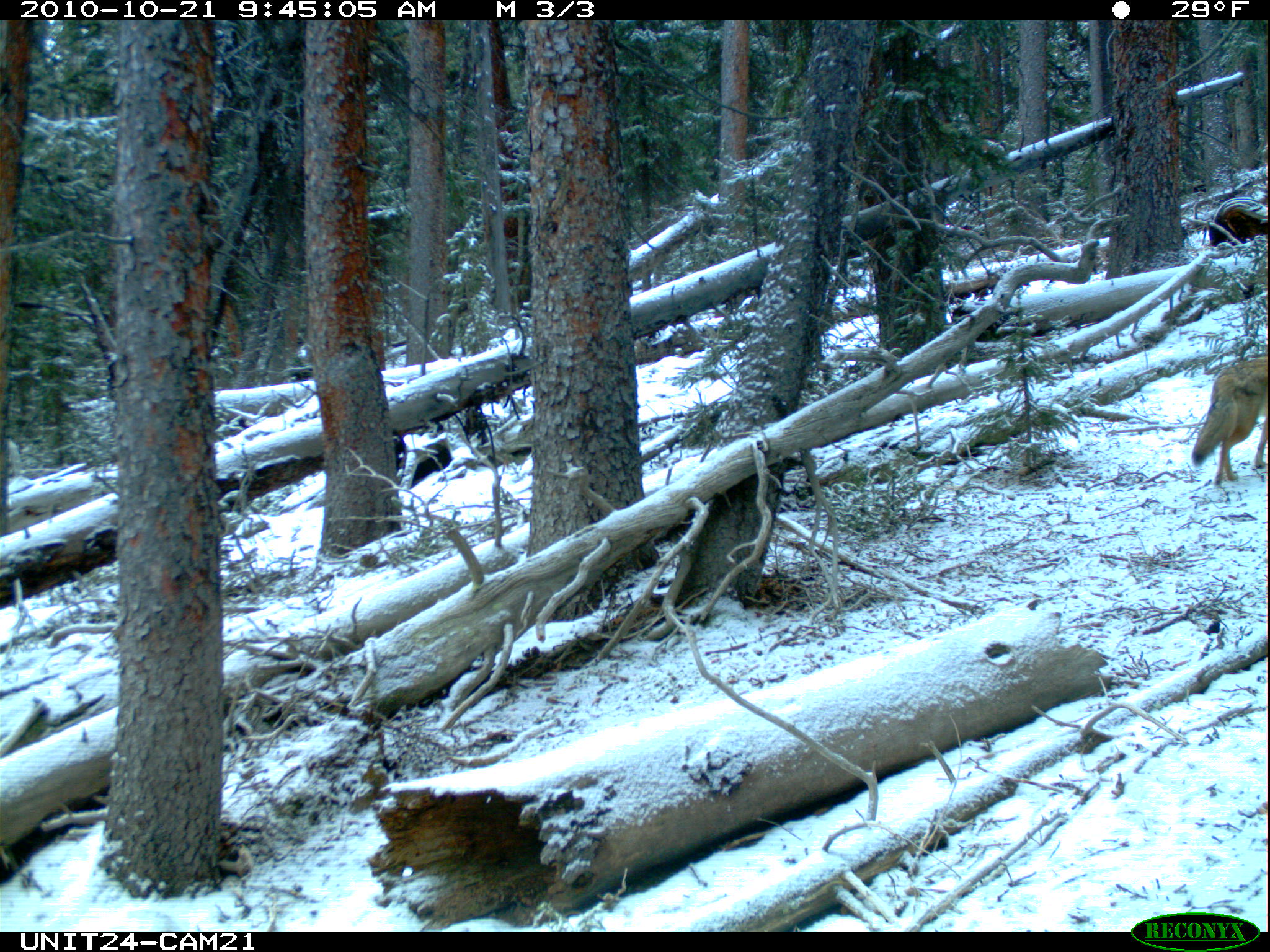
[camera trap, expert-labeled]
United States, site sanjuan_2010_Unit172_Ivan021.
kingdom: Animalia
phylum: Chordata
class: Mammalia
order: Carnivora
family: Canidae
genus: Canis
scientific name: Canis latrans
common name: coyote